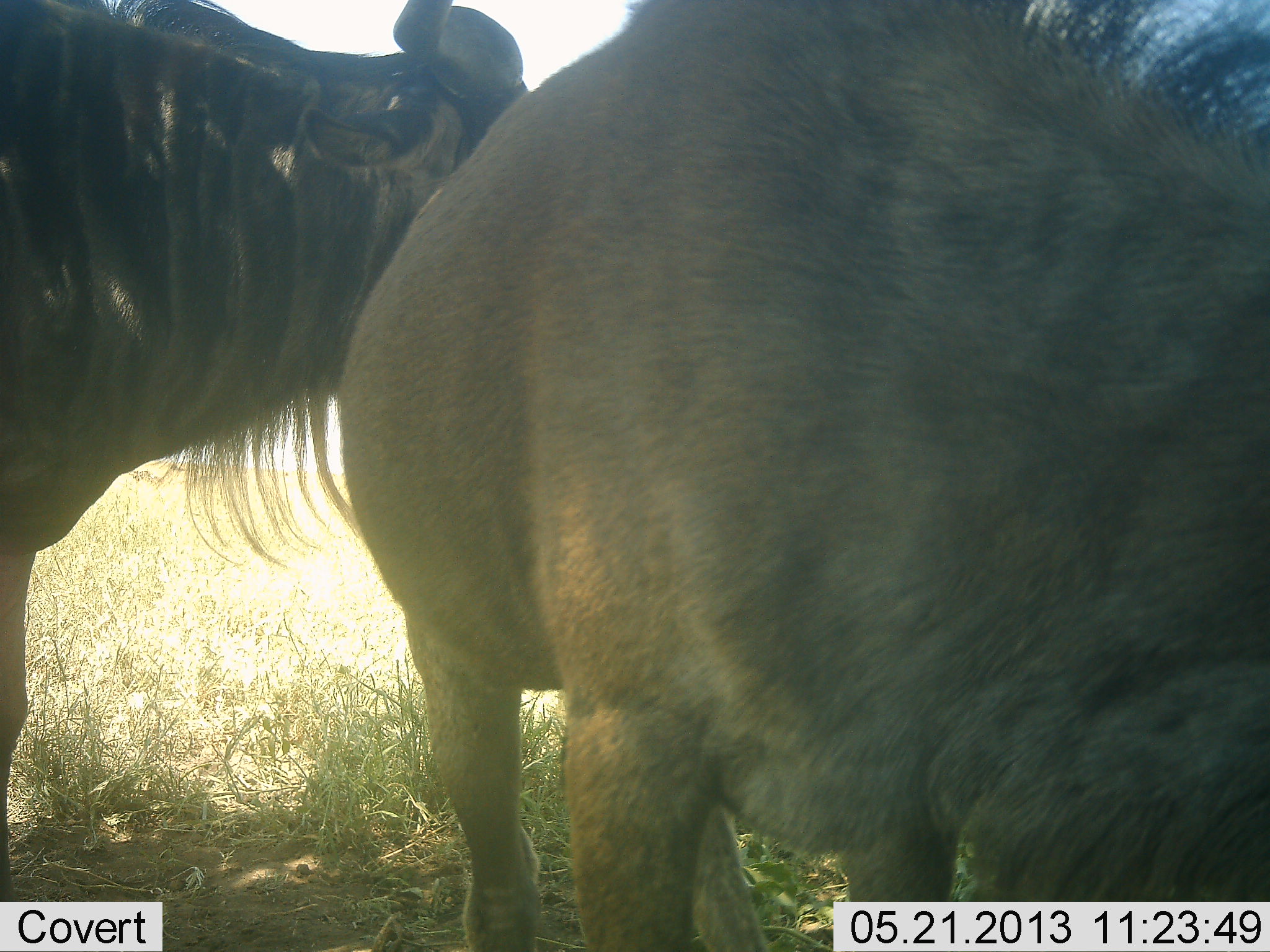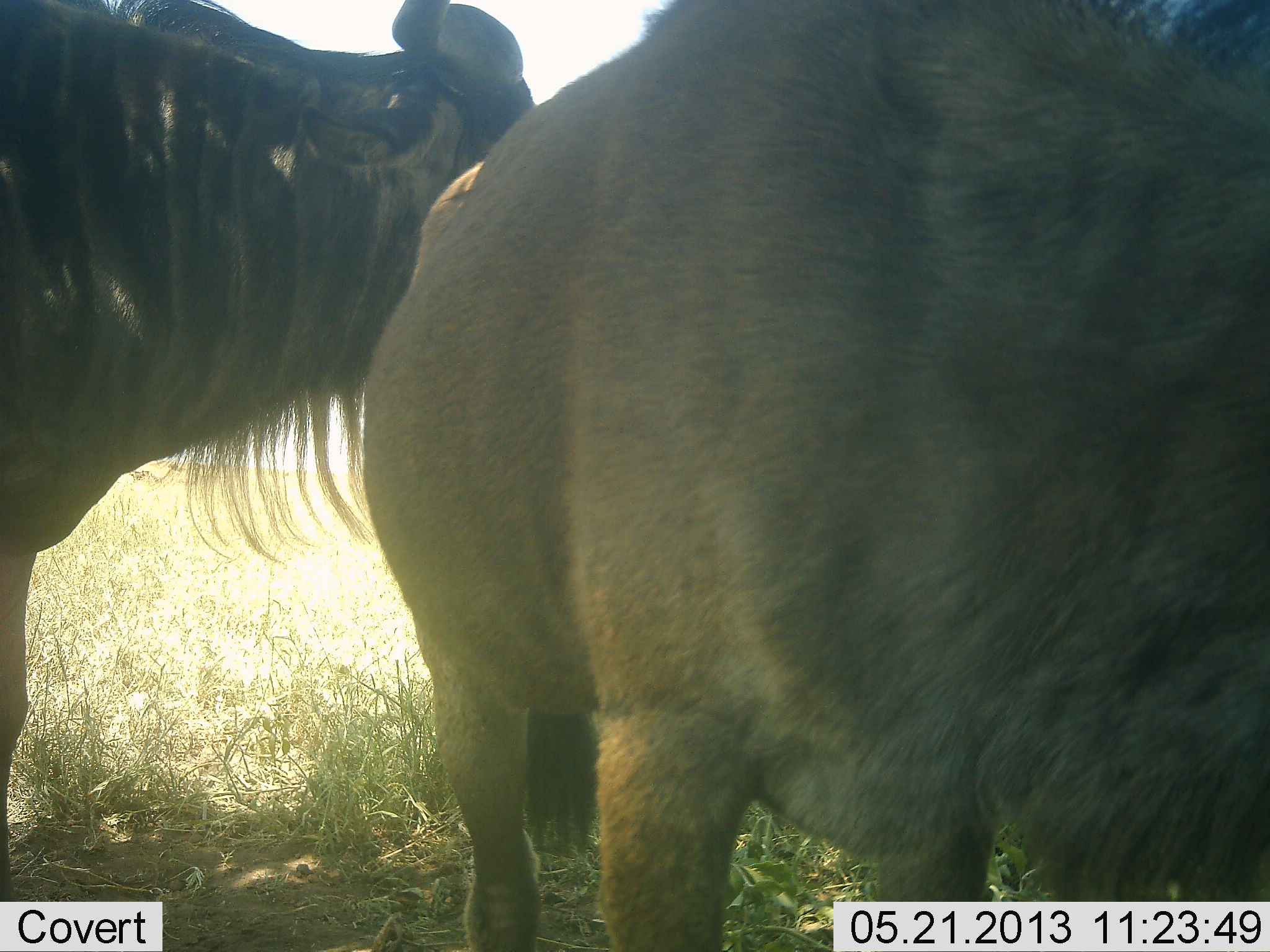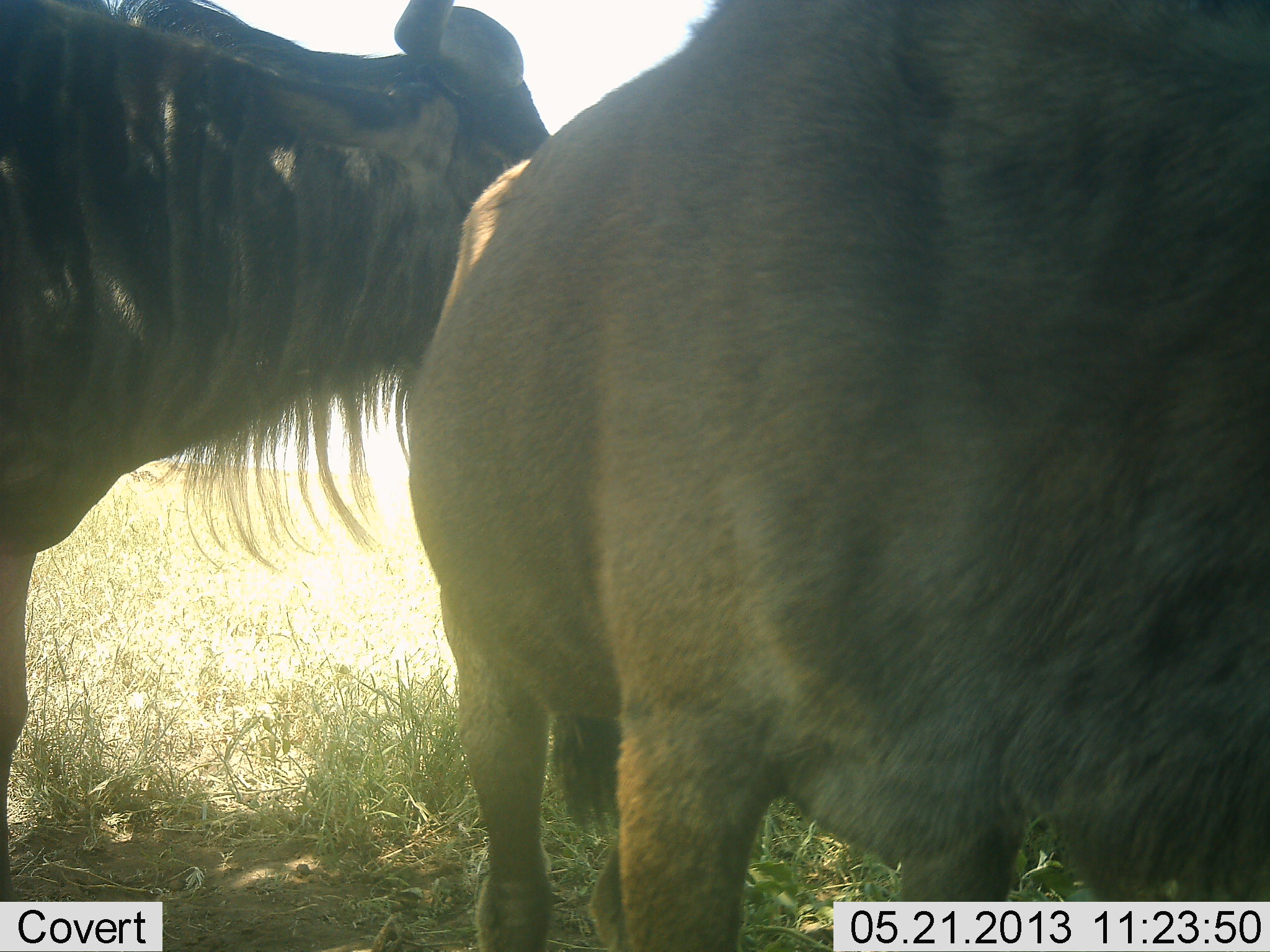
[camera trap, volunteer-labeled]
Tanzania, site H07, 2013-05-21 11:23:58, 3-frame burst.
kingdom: Animalia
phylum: Chordata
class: Mammalia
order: Artiodactyla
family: Bovidae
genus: Connochaetes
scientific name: Connochaetes taurinus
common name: blue wildebeest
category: wildebeest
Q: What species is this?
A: Wildebeest (blue wildebeest) (Connochaetes taurinus).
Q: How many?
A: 2.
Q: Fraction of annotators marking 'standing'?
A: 79%.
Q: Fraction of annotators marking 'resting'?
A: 7%.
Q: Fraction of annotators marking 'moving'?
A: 0%.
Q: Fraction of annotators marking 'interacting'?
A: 14%.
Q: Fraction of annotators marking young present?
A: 0%.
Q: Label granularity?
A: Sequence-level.